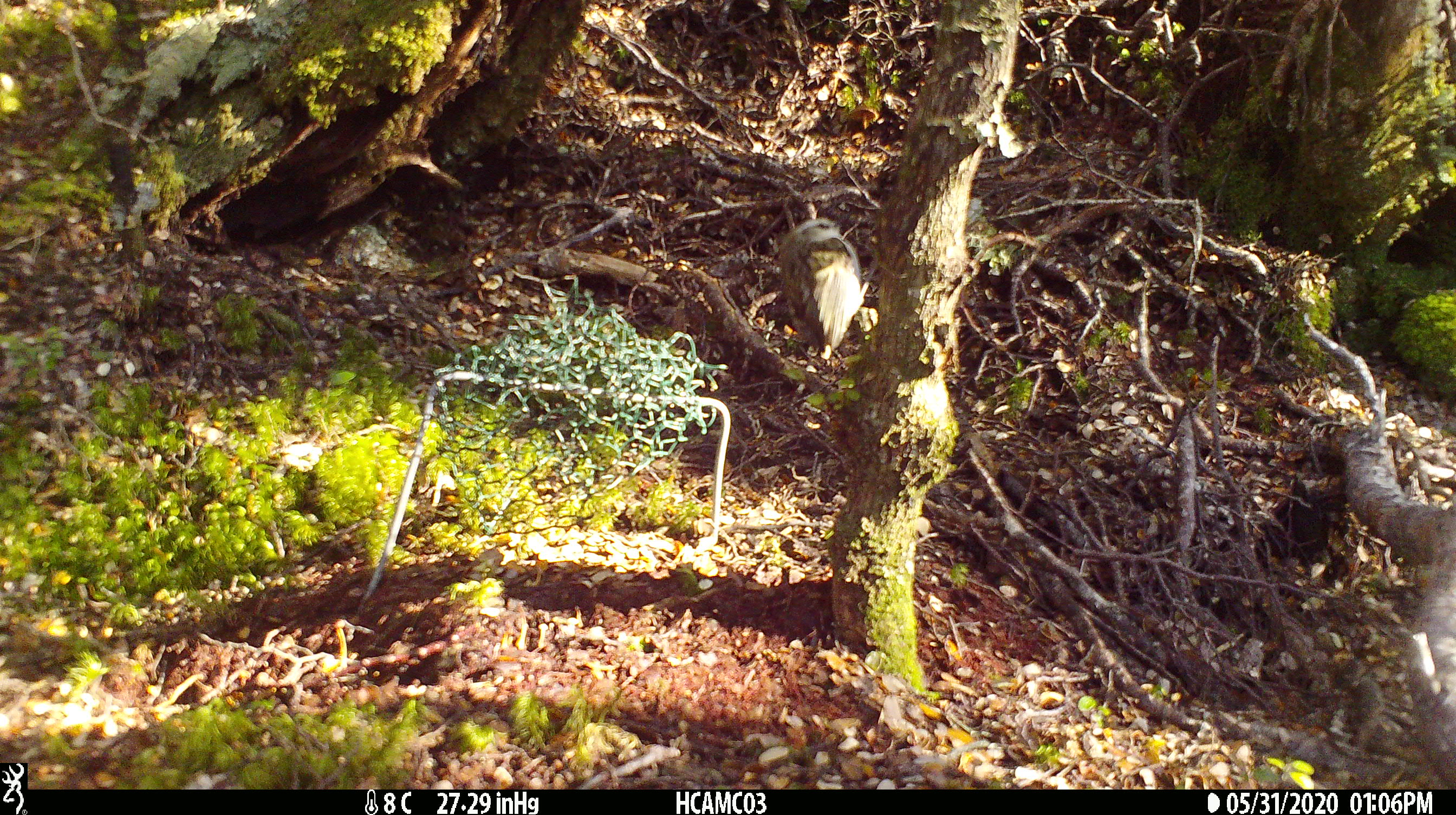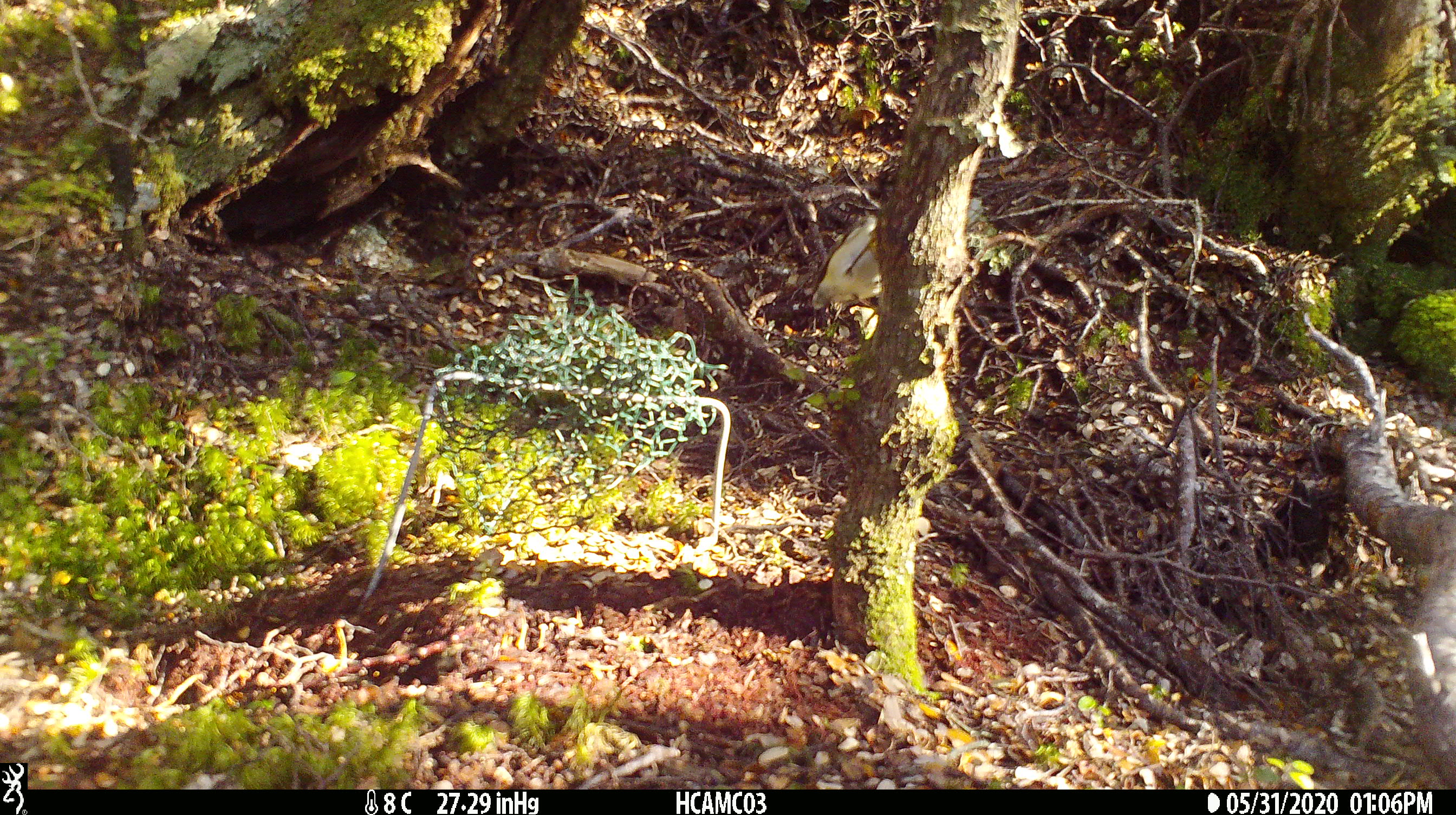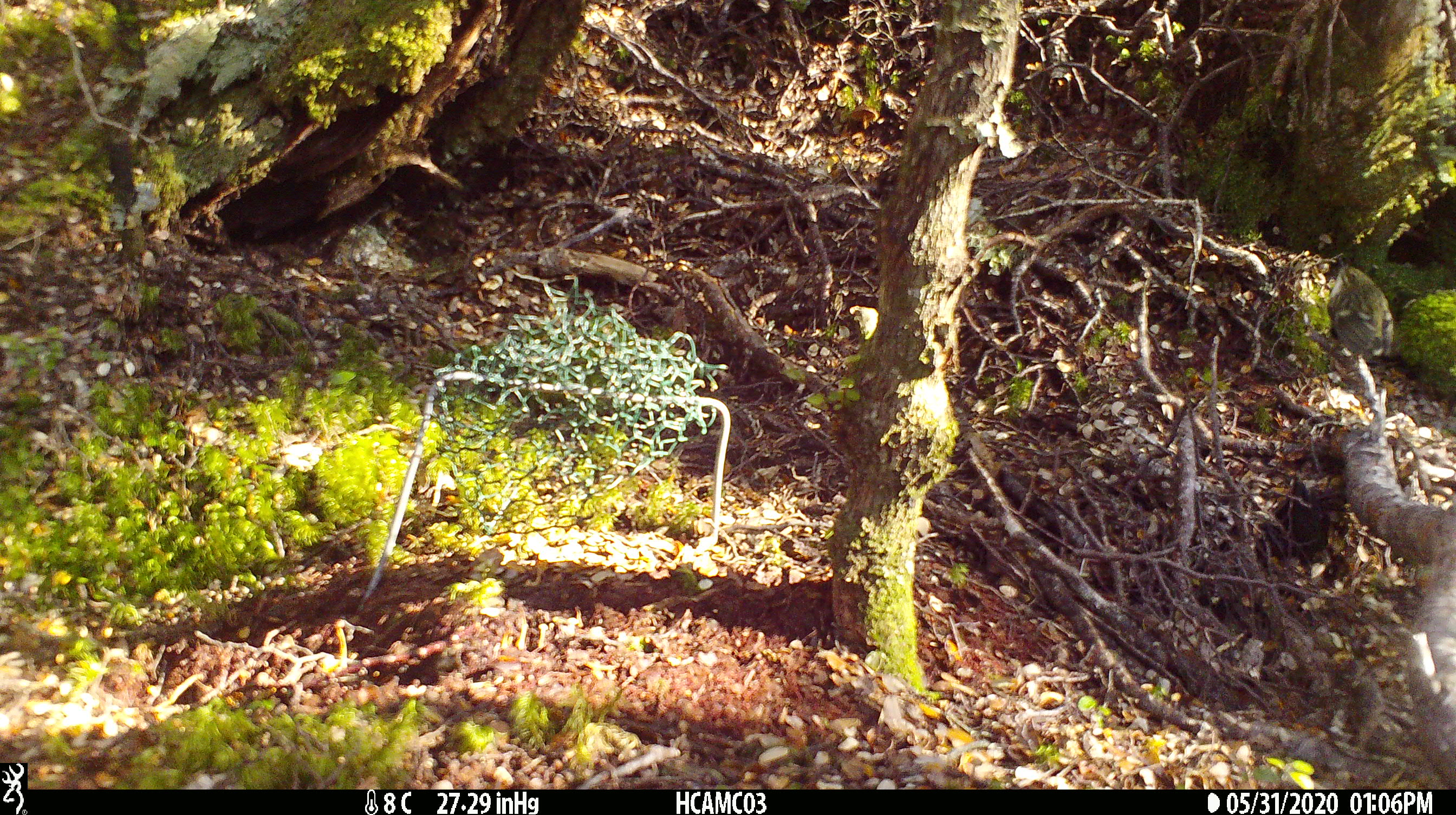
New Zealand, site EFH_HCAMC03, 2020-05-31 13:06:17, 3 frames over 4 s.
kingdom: Animalia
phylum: Chordata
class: Aves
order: Passeriformes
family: Acanthisittidae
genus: Acanthisitta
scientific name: Acanthisitta chloris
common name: rifleman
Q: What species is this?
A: Rifleman (Acanthisitta chloris).